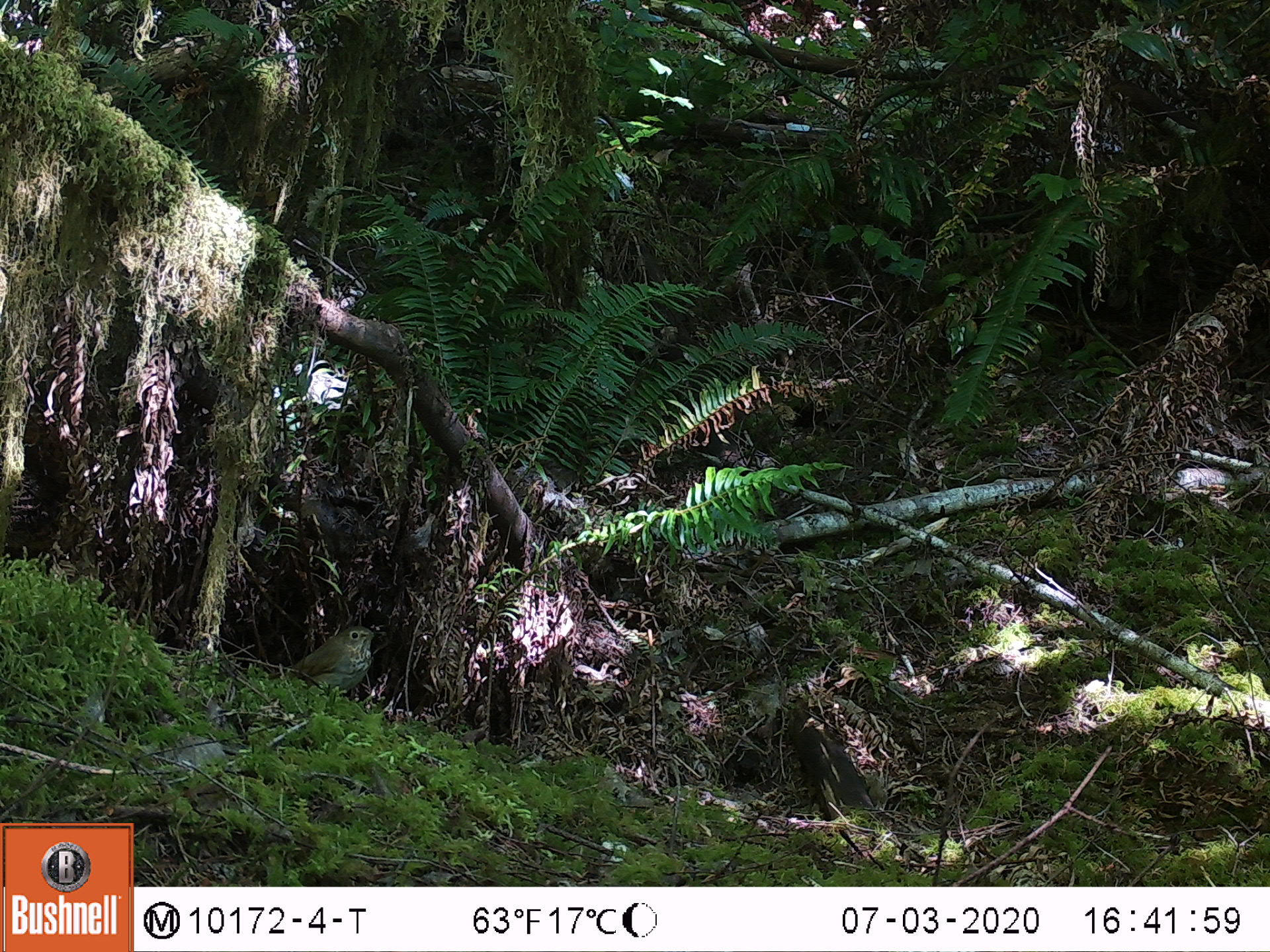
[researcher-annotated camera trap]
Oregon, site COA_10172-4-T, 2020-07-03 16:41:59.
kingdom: Animalia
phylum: Chordata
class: Aves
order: Passeriformes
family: Turdidae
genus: Catharus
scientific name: Catharus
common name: brown thrushes and nightingale-thrushes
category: catharus species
Catharus species (brown thrushes and nightingale-thrushes) (Catharus).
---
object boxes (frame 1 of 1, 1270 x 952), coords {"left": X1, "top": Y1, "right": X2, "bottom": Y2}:
catharus species: {"left": 241, "top": 610, "right": 407, "bottom": 715}